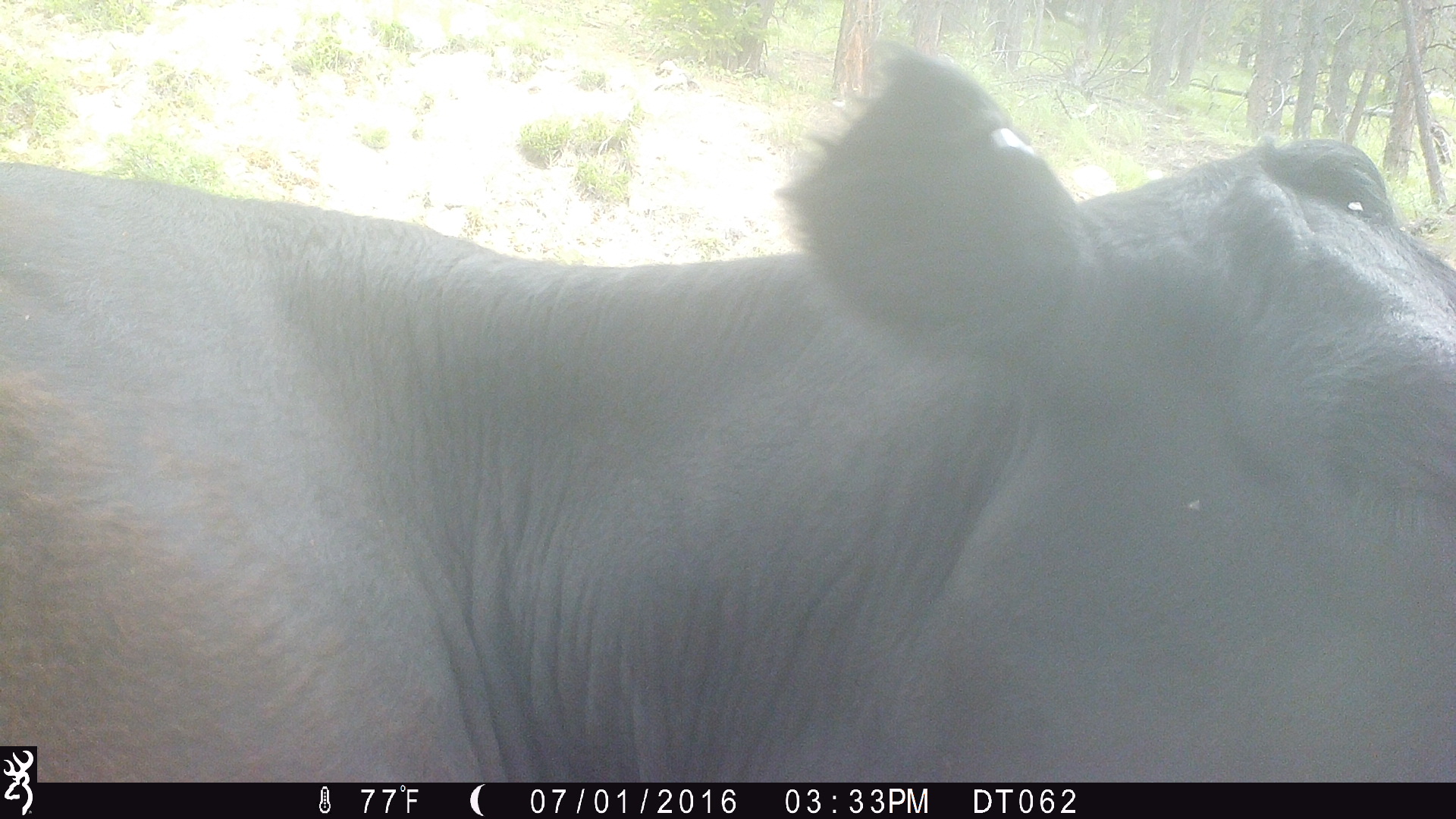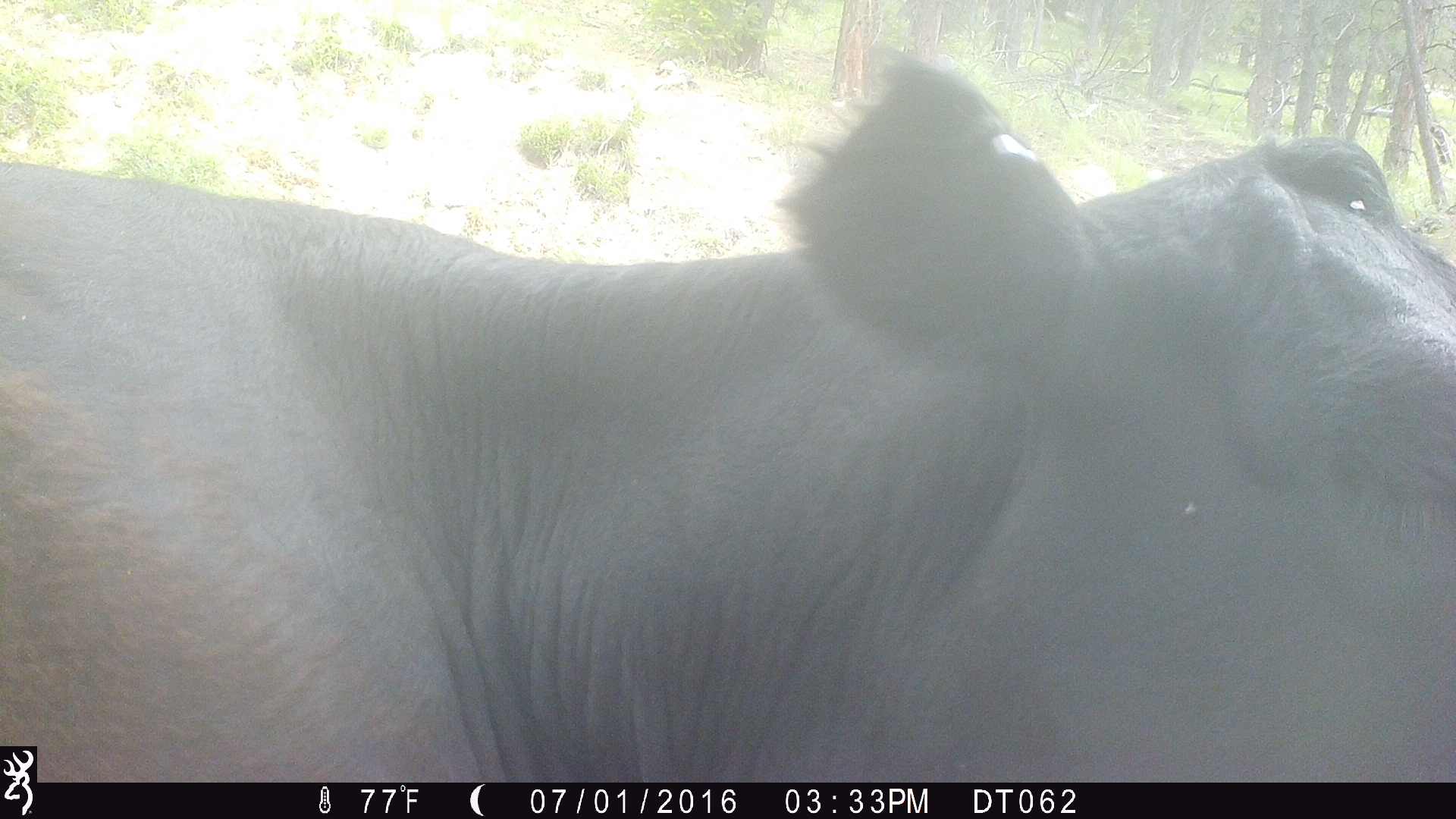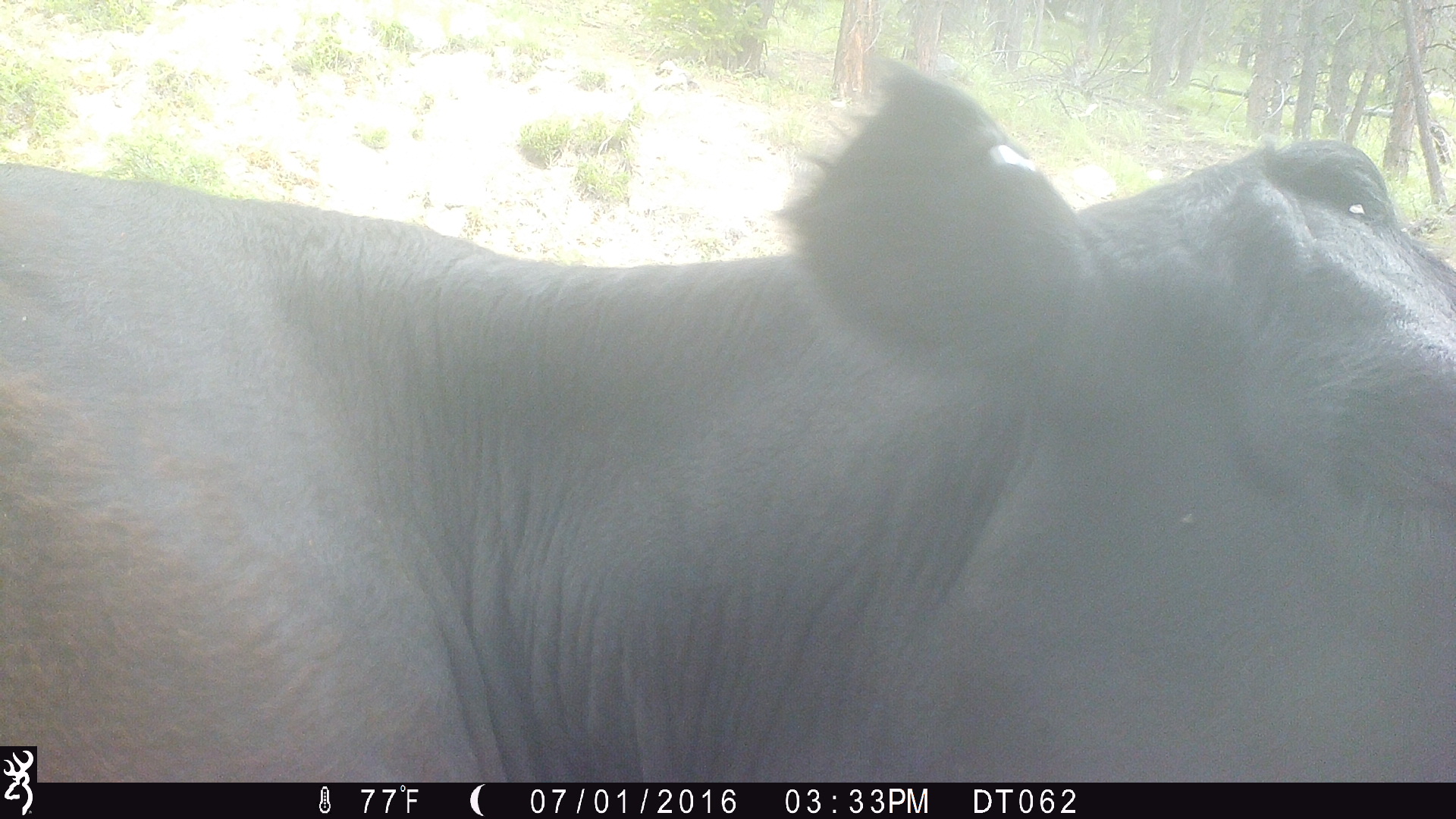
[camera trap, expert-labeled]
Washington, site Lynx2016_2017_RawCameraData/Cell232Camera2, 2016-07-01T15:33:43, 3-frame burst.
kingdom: Animalia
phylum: Chordata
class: Mammalia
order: Artiodactyla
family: Bovidae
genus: Bos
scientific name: Bos taurus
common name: domestic cattle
Domestic cattle (Bos taurus). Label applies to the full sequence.